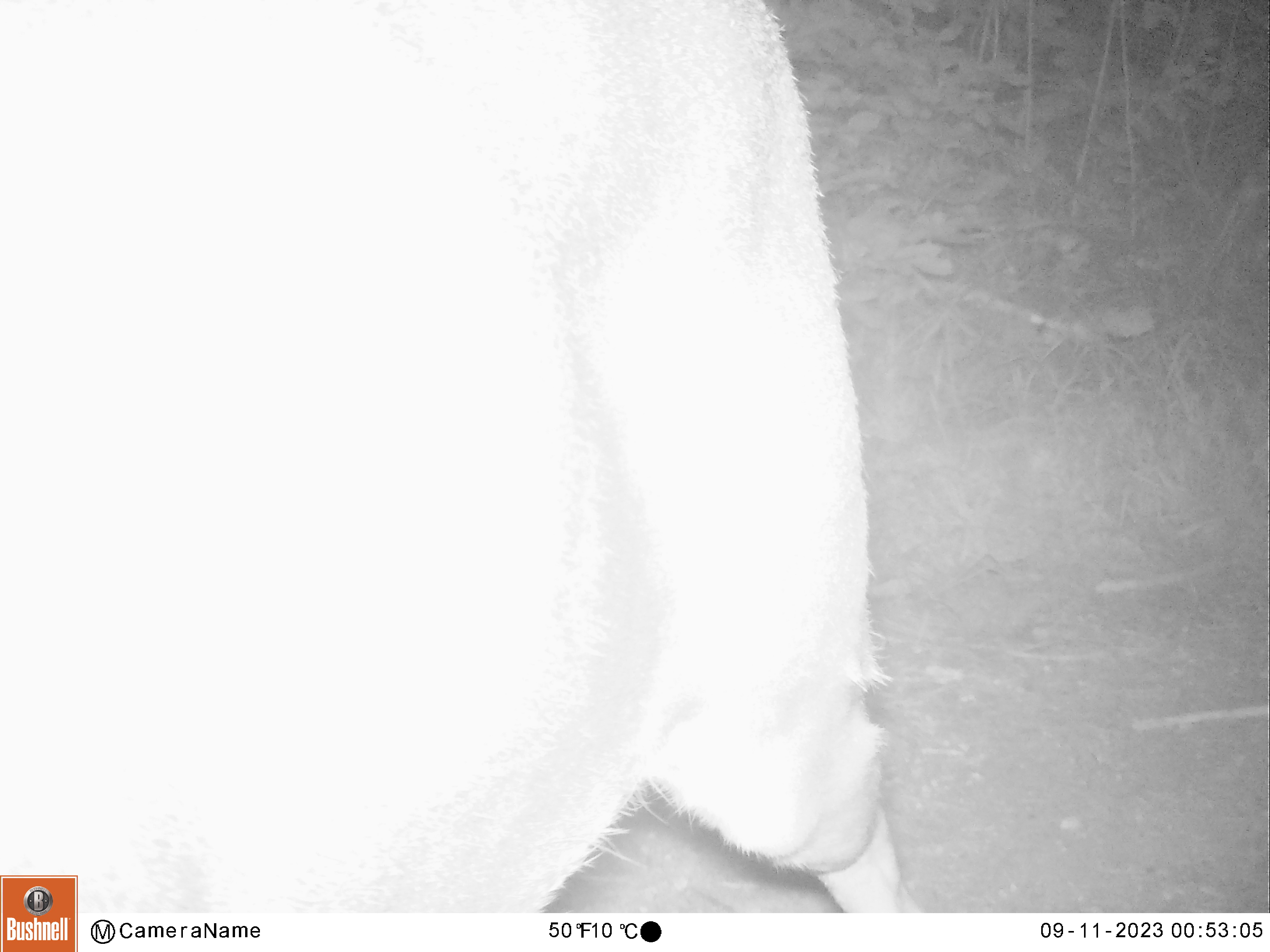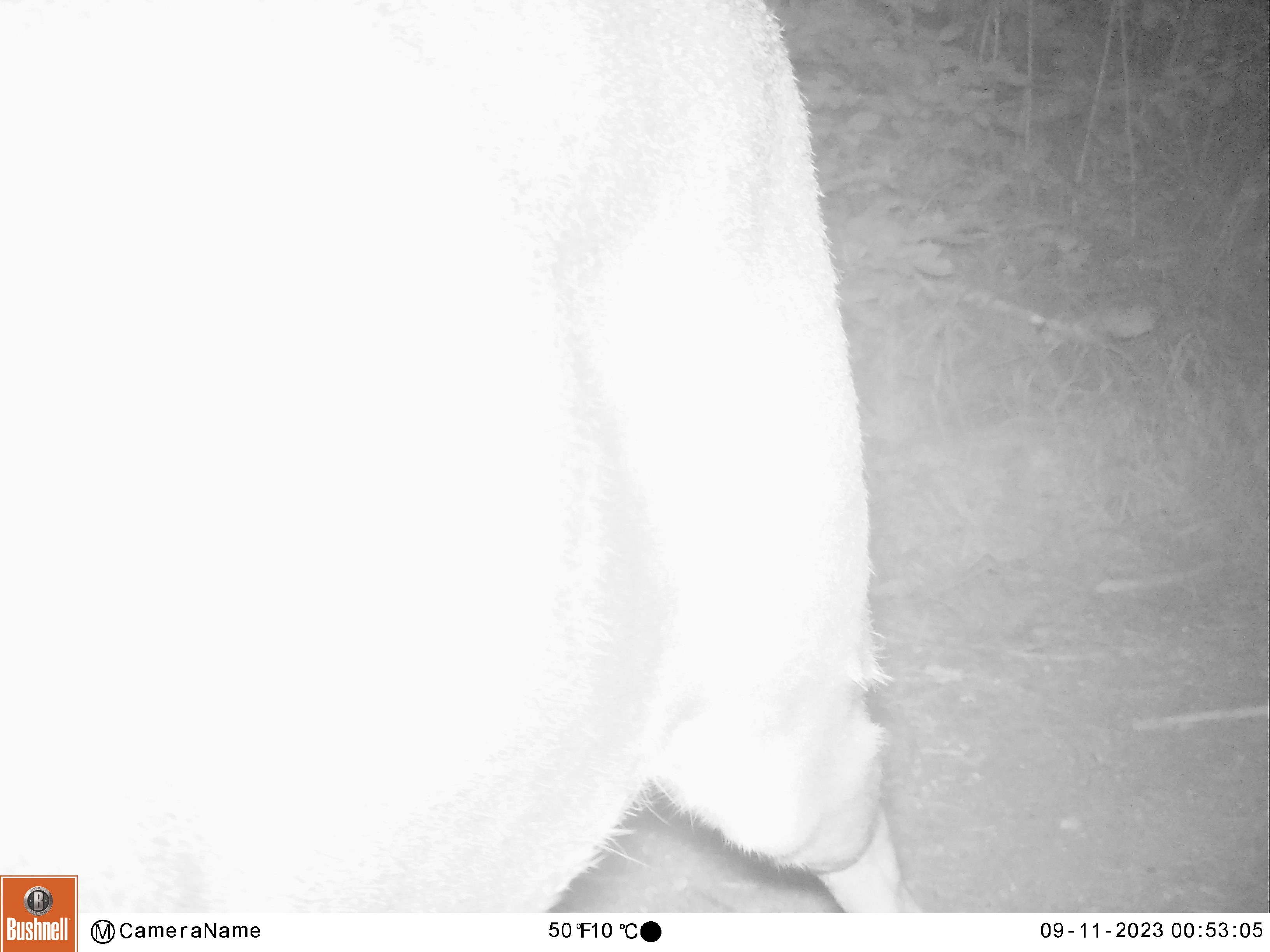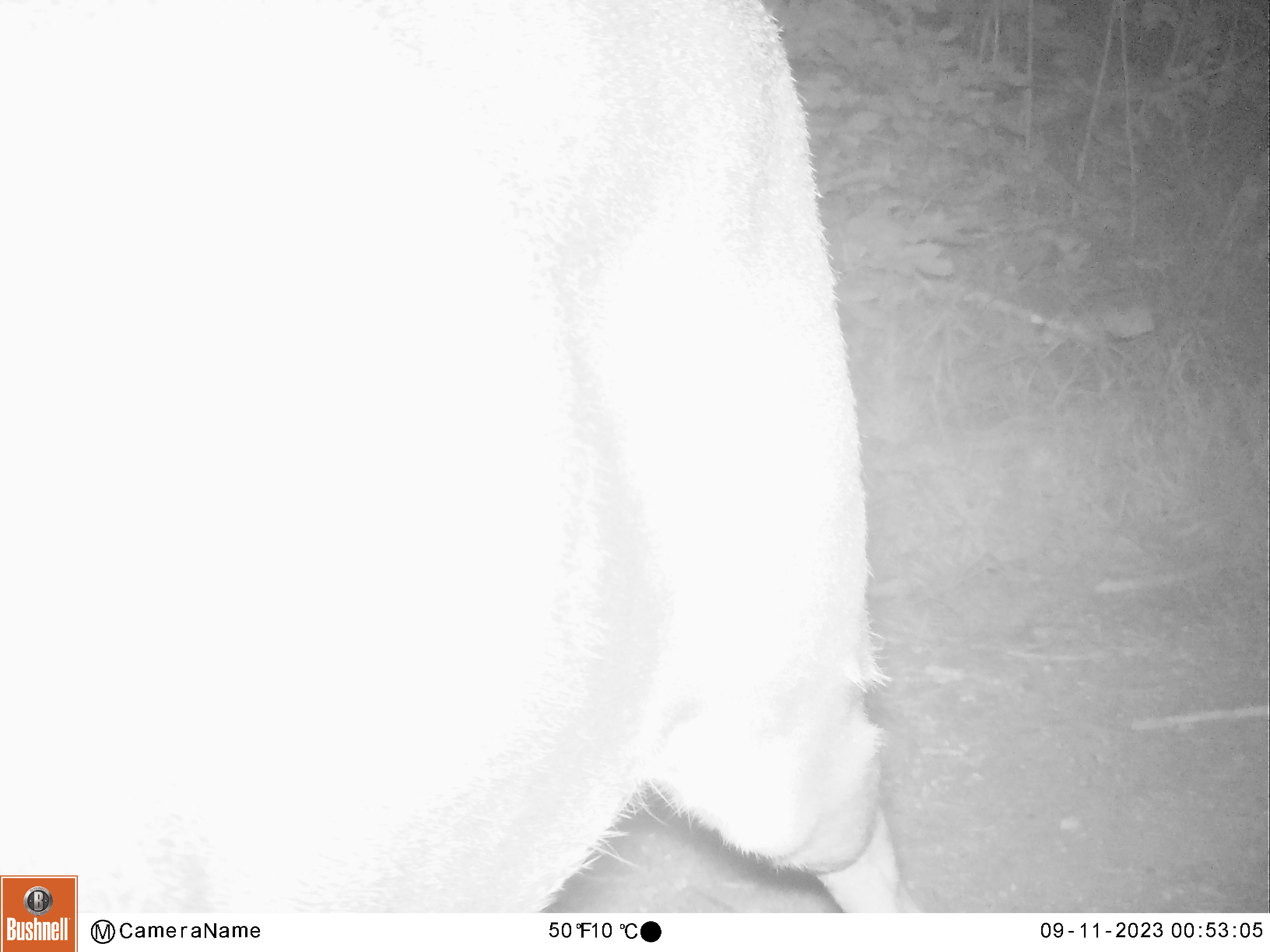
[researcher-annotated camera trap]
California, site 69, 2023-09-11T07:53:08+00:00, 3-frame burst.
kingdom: Animalia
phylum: Chordata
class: Mammalia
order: Artiodactyla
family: Cervidae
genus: Odocoileus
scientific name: Odocoileus hemionus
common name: mule deer